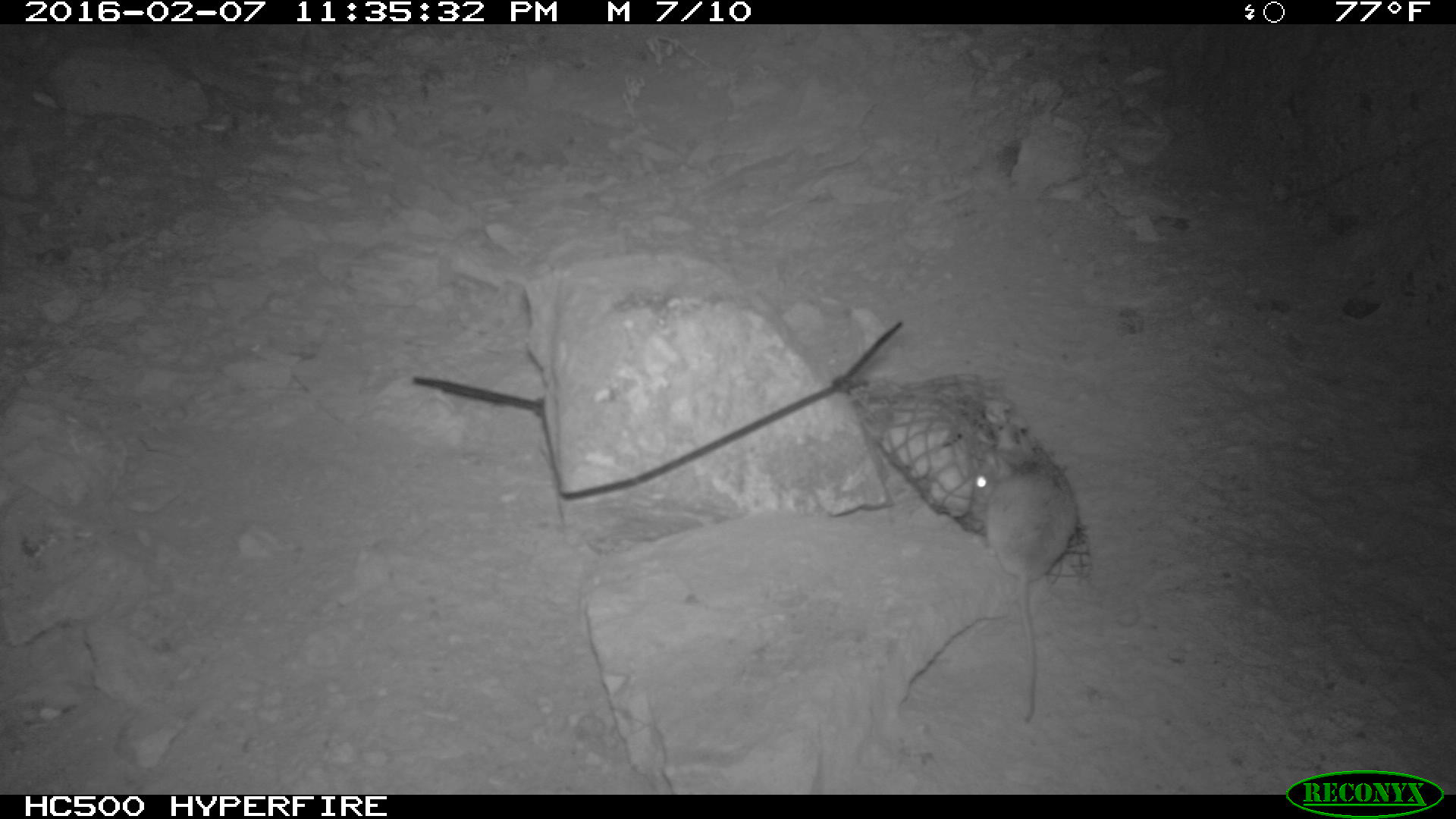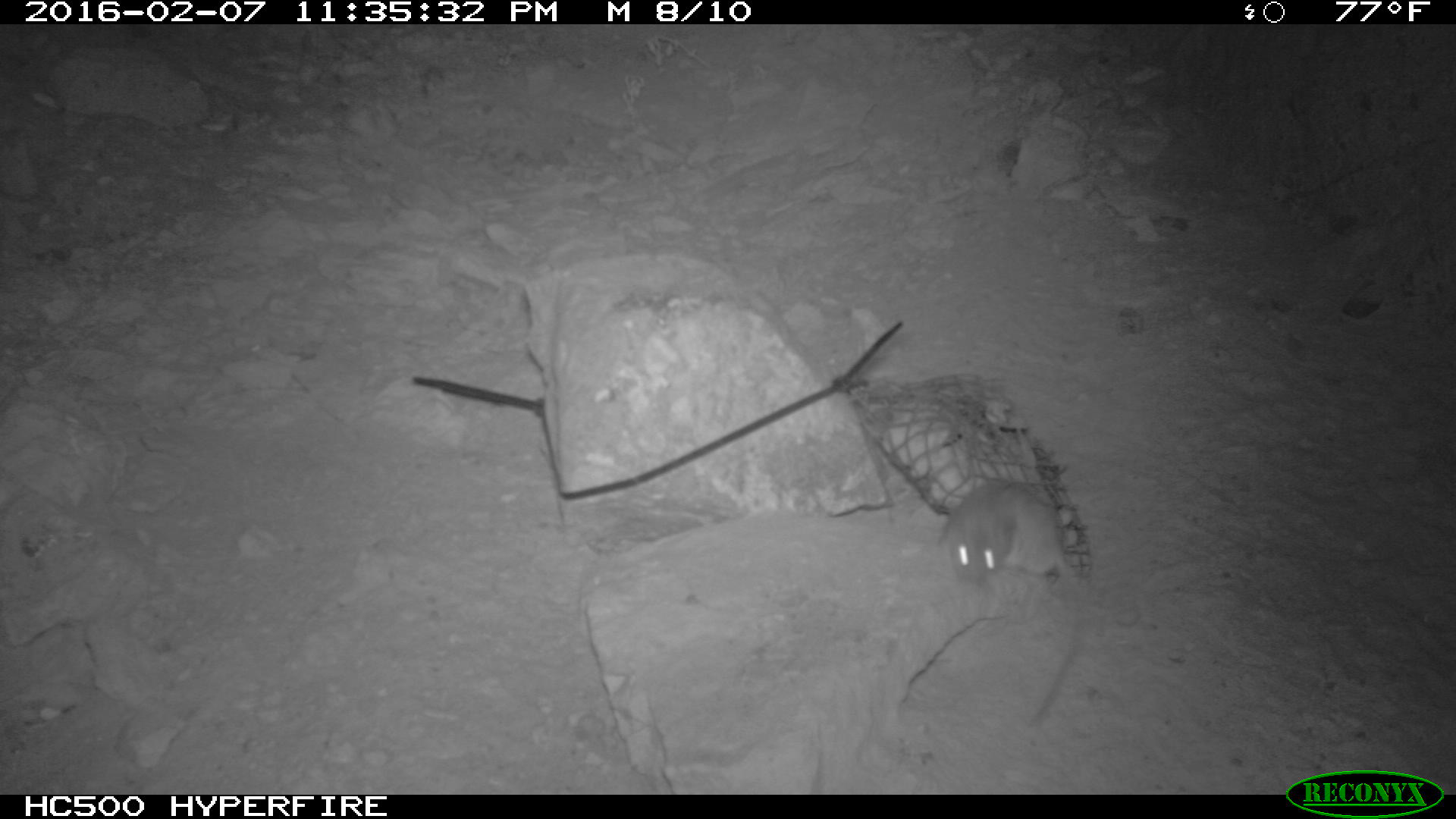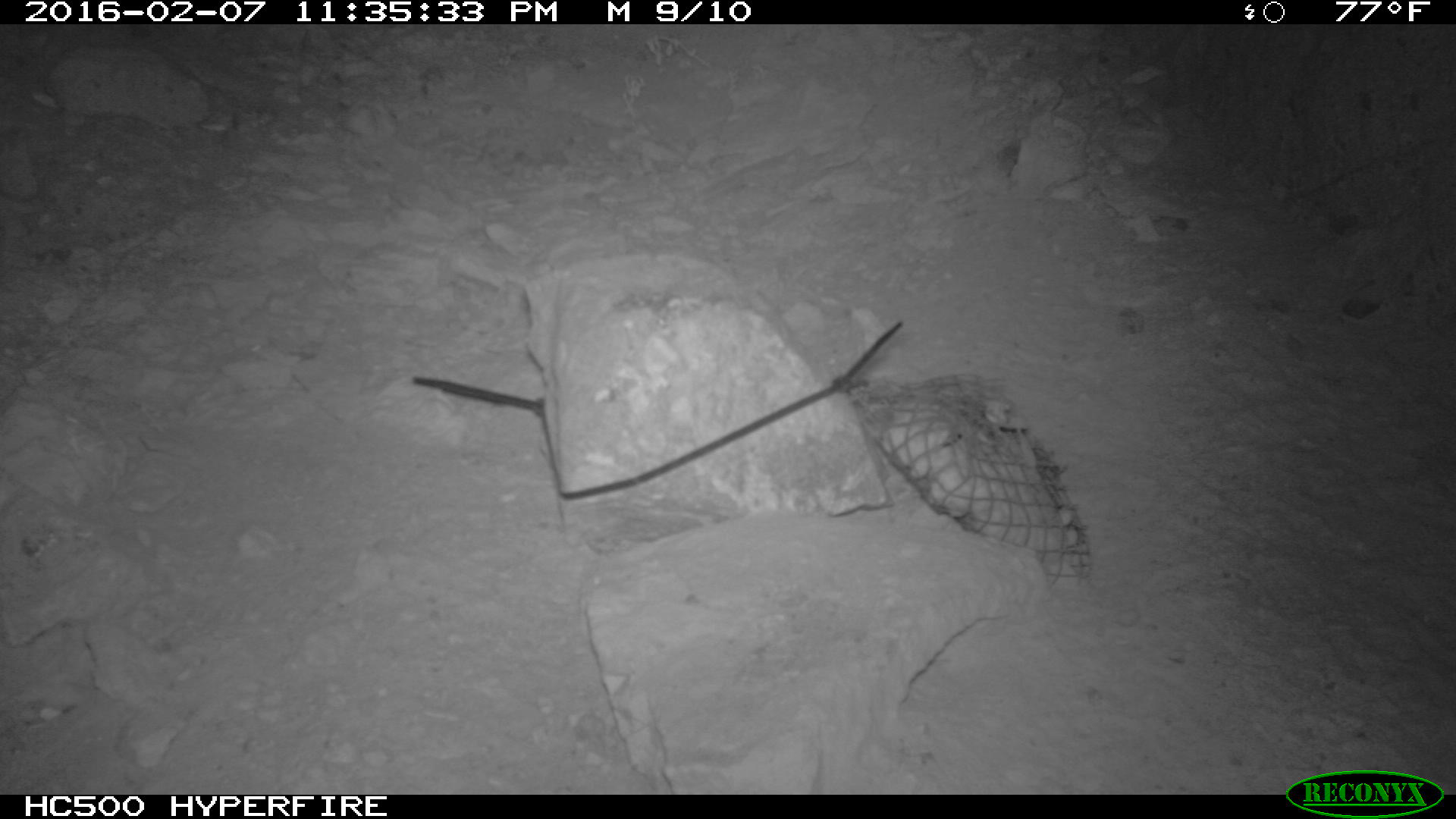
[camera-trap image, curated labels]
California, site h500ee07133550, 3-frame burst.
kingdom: Animalia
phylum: Chordata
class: Mammalia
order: Rodentia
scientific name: Rodentia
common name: rodent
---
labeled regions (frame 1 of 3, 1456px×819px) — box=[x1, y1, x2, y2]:
rodent: box=[973, 424, 1075, 721]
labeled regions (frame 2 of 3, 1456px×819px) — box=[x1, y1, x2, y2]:
rodent: box=[934, 474, 1098, 726]